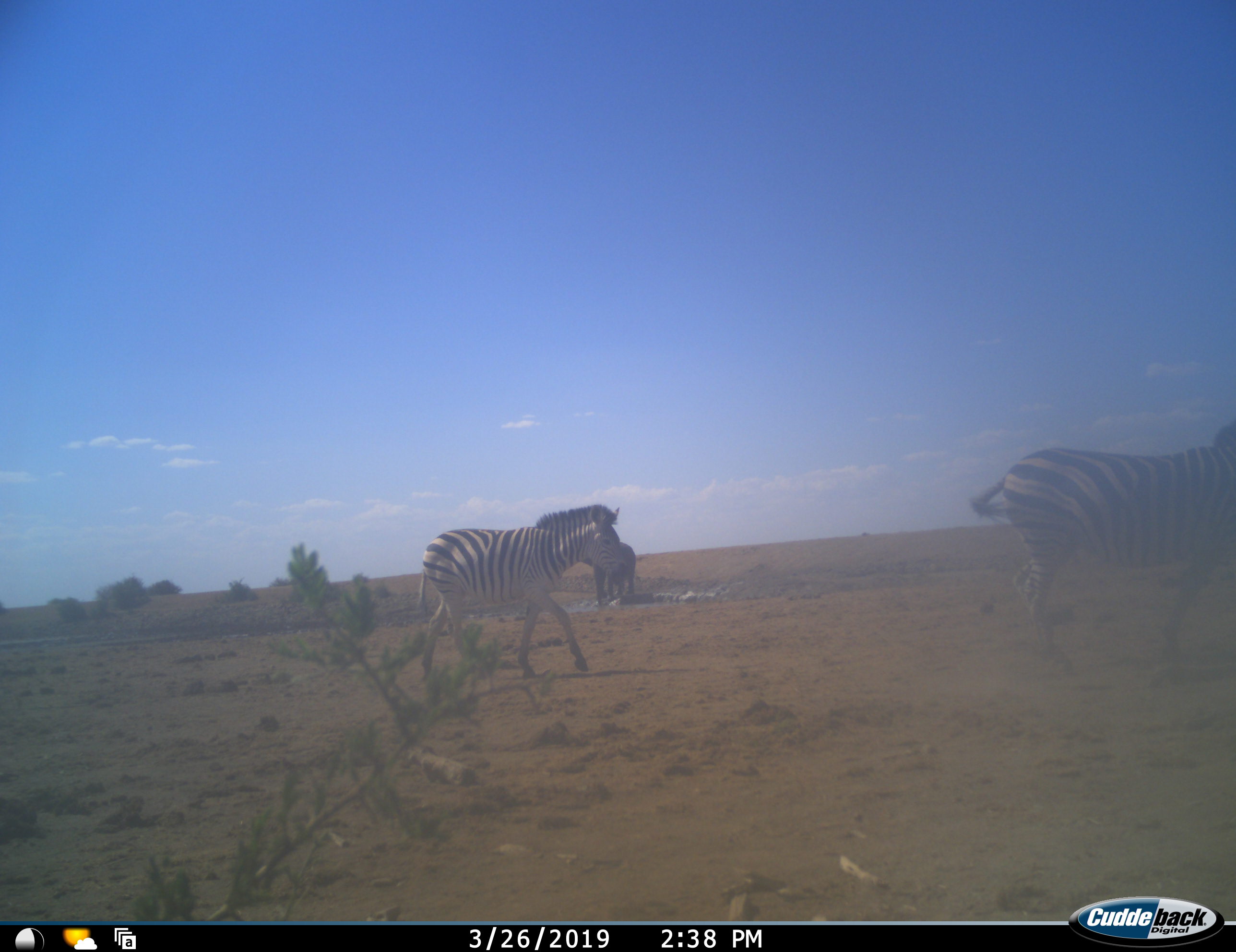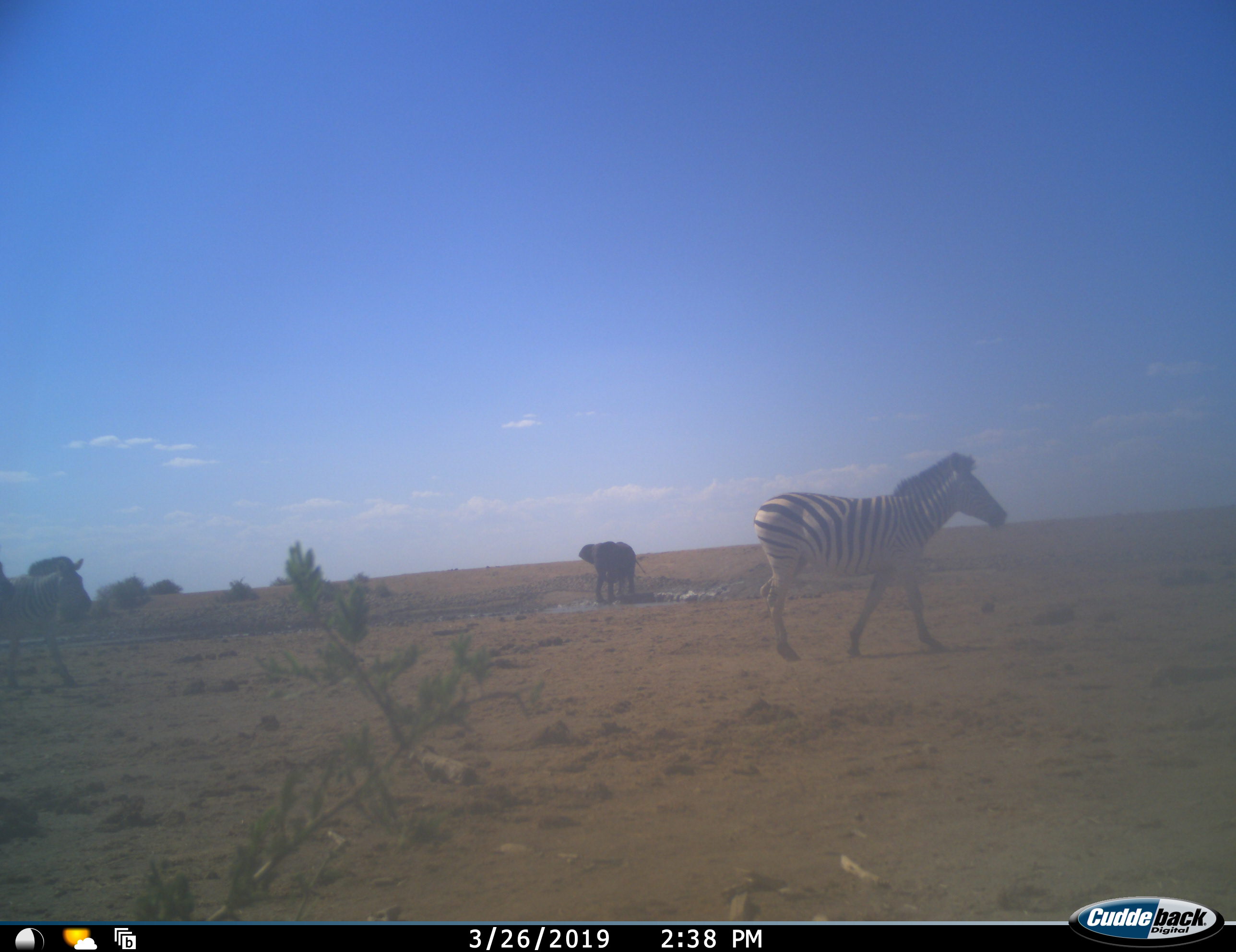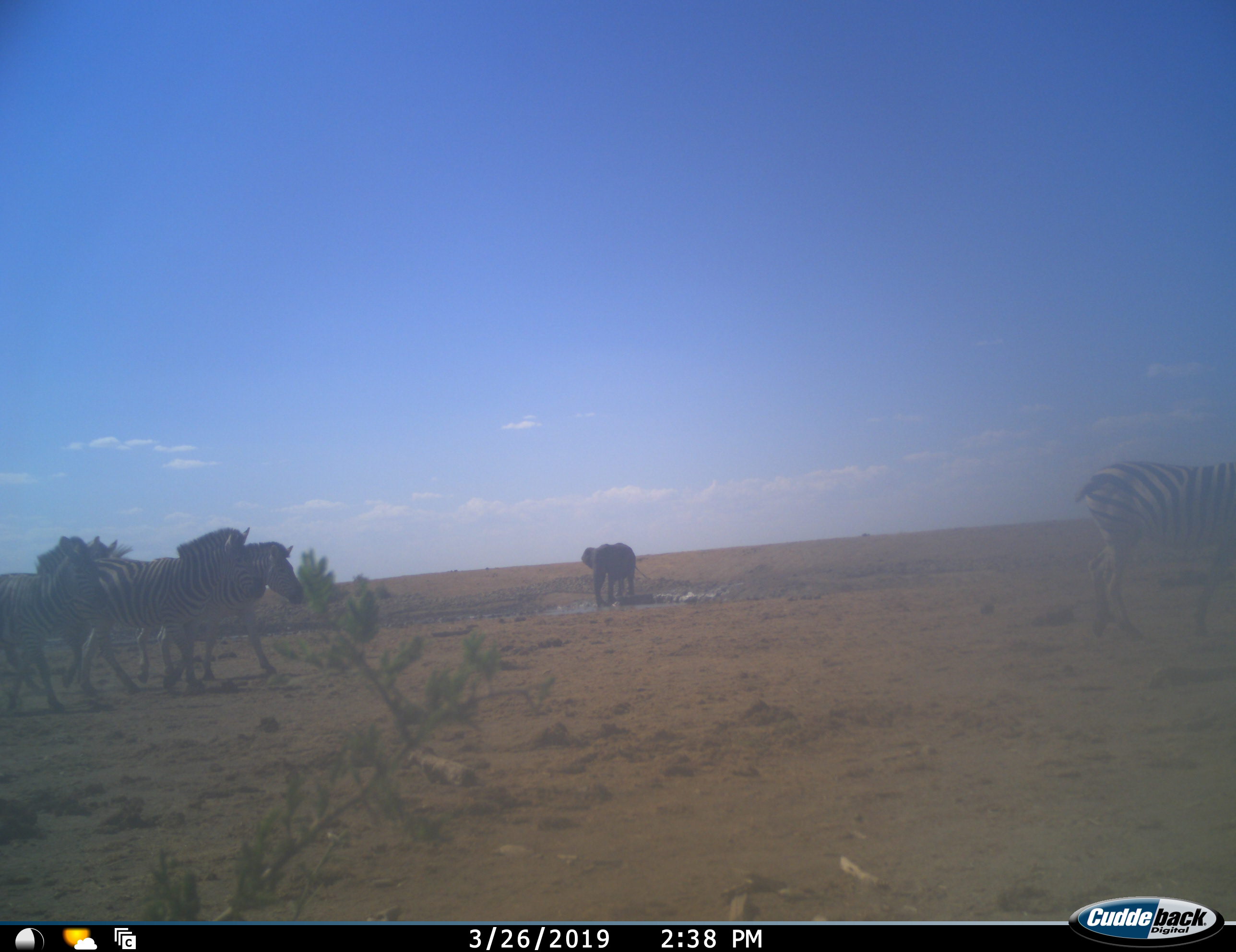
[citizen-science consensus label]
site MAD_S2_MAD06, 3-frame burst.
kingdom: Animalia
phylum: Chordata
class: Mammalia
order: Proboscidea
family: Elephantidae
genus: Loxodonta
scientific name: Loxodonta africana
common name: african bush elephant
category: elephant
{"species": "elephant (african bush elephant) (Loxodonta africana)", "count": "1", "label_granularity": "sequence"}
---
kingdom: Animalia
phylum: Chordata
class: Mammalia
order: Perissodactyla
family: Equidae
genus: Equus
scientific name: Equus quagga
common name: plains zebra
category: zebraplains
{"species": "zebraplains (plains zebra) (Equus quagga)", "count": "5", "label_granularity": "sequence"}